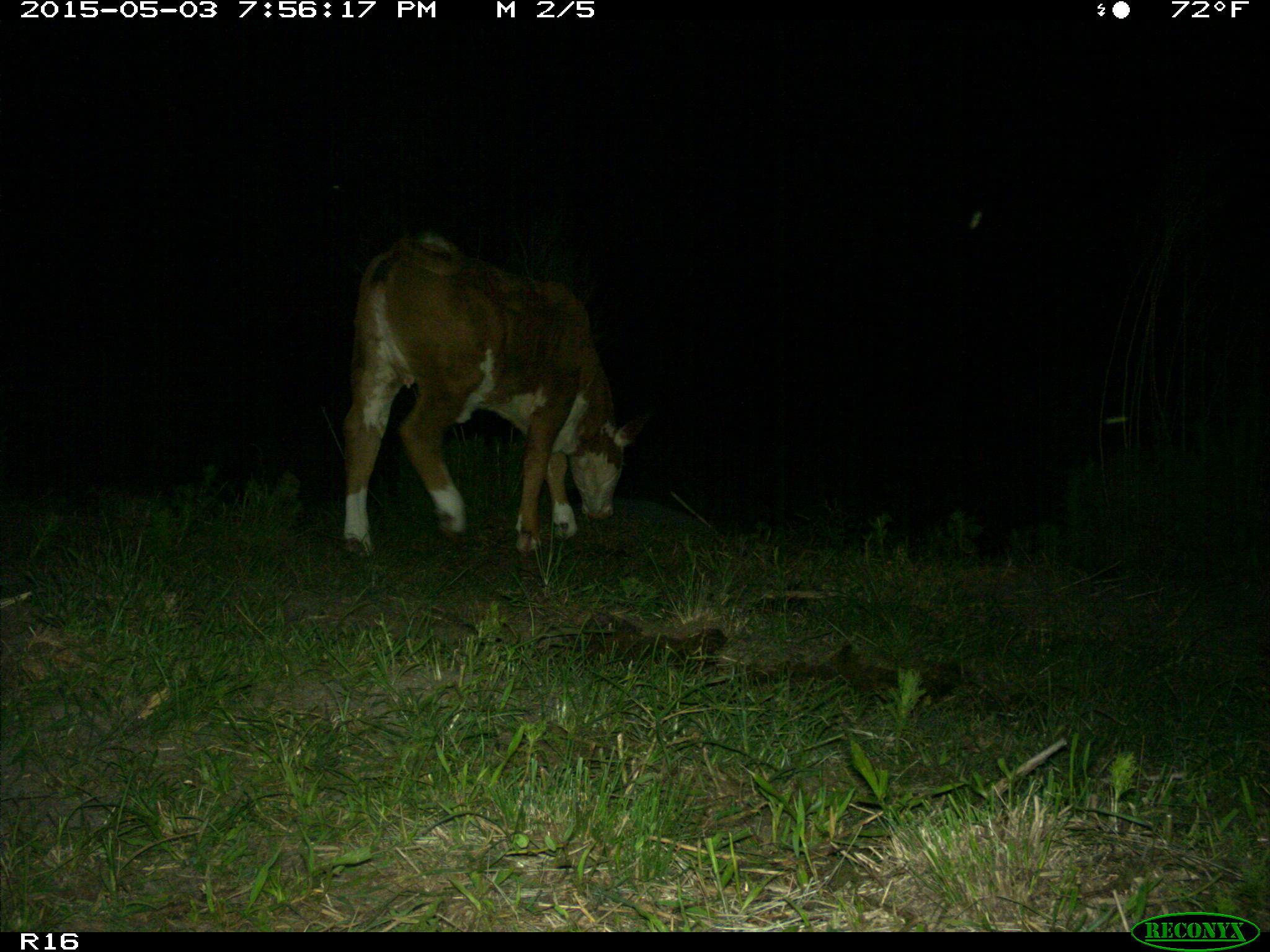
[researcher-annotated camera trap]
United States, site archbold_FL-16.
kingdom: Animalia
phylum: Chordata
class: Mammalia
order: Artiodactyla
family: Bovidae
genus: Bos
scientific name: Bos taurus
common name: domestic cow